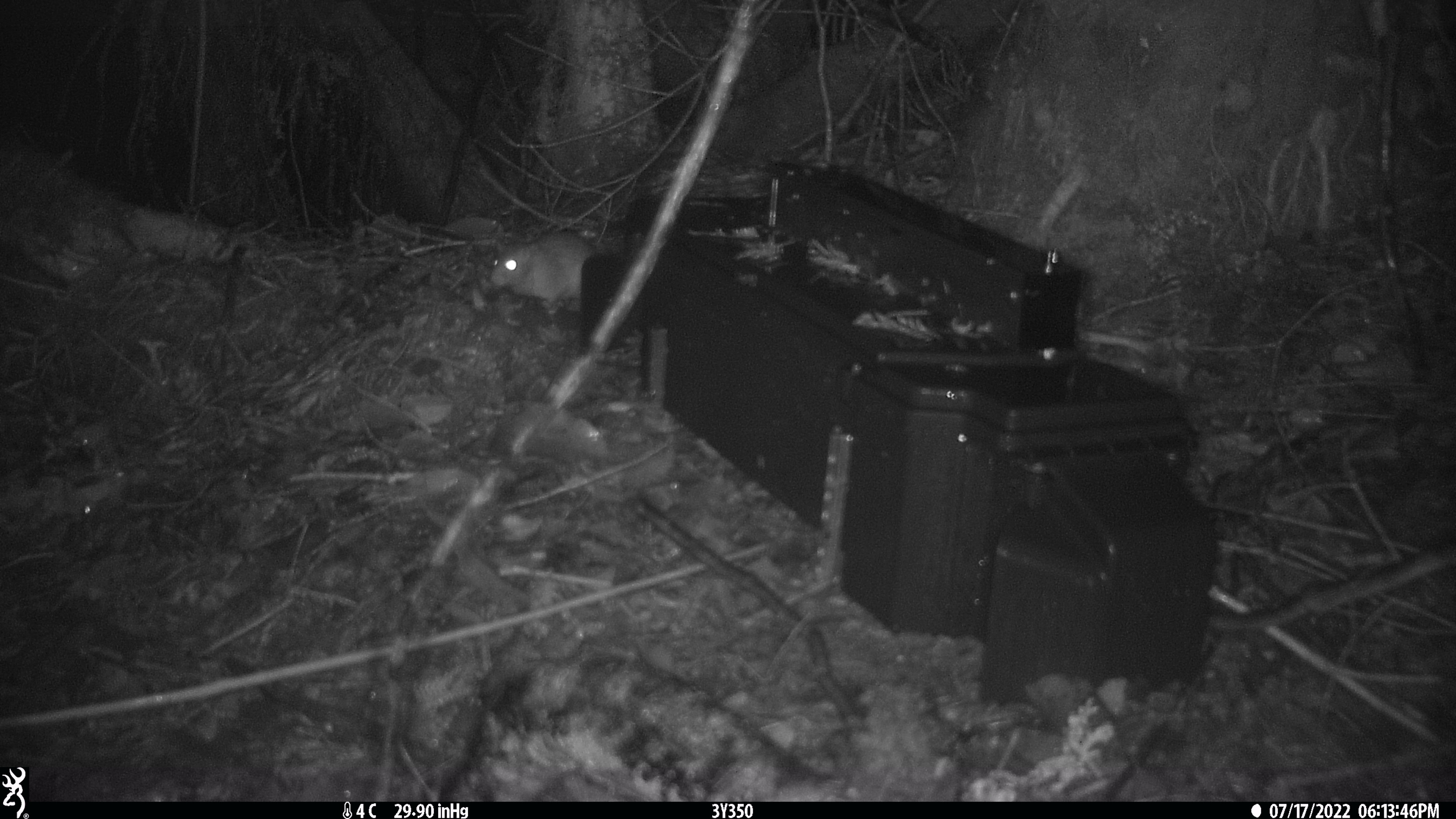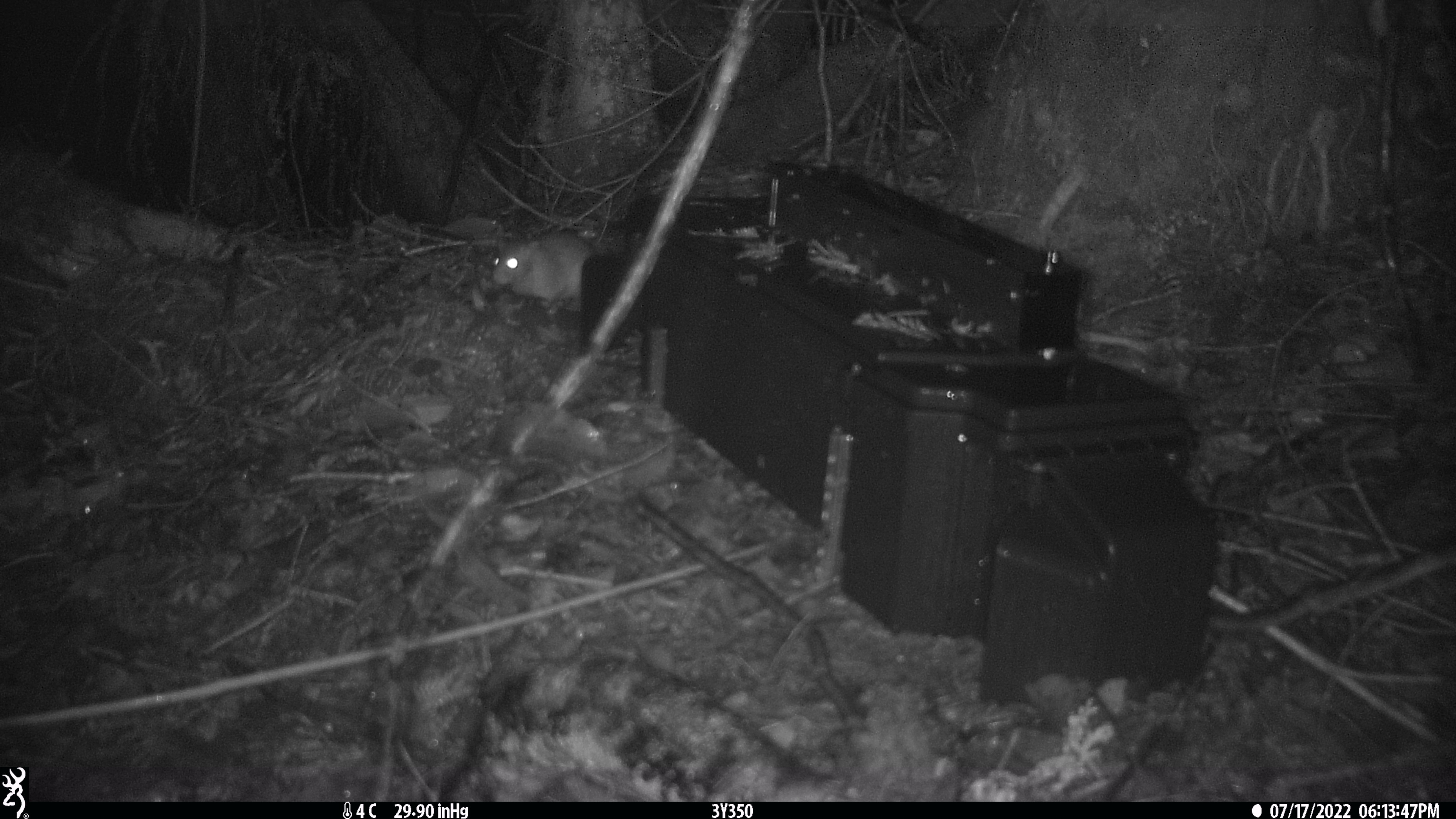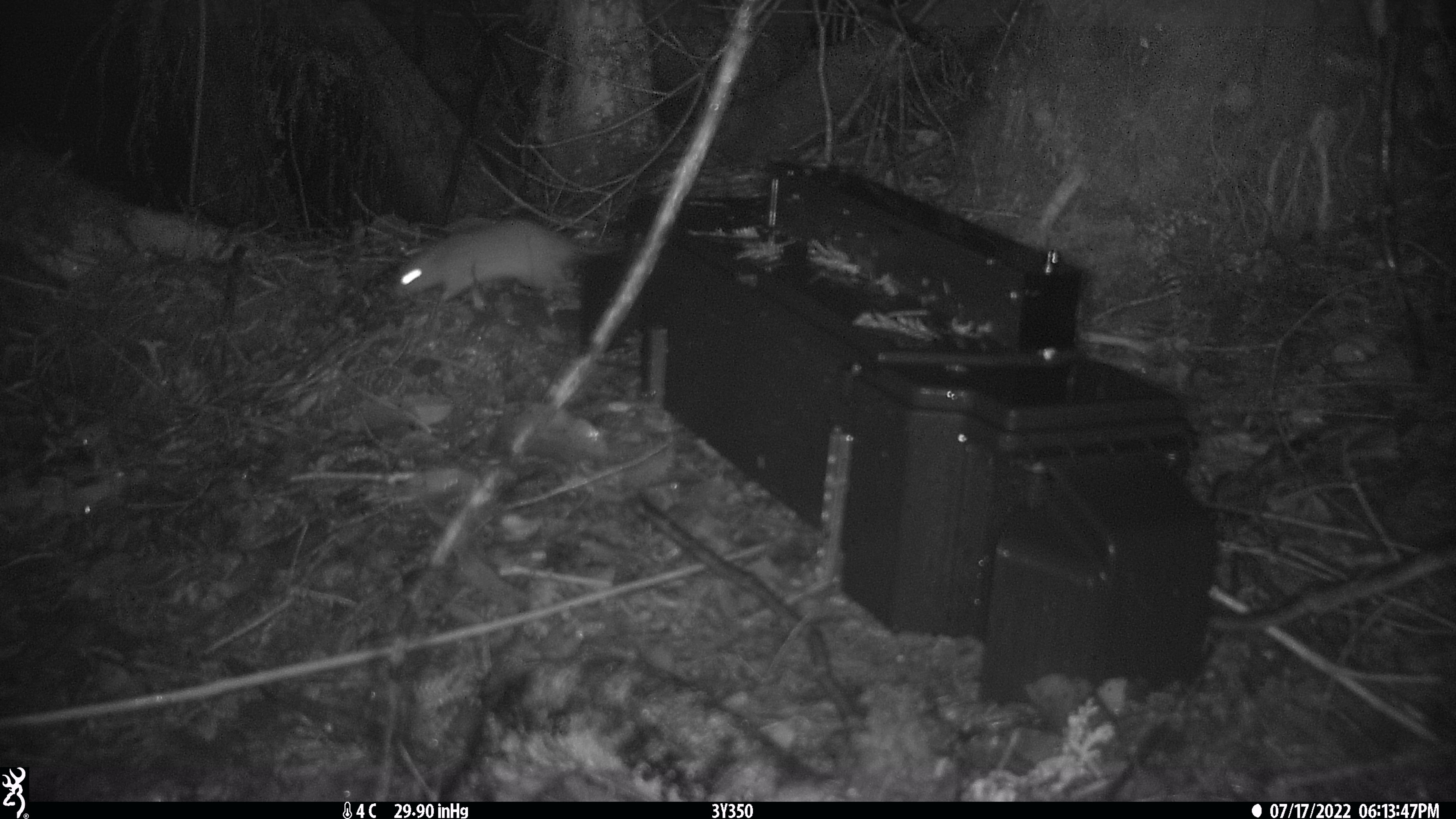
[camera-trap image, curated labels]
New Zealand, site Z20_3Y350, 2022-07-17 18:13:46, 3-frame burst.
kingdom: Animalia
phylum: Chordata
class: Mammalia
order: Rodentia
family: Muridae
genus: Rattus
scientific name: Rattus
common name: rat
Rat (Rattus).